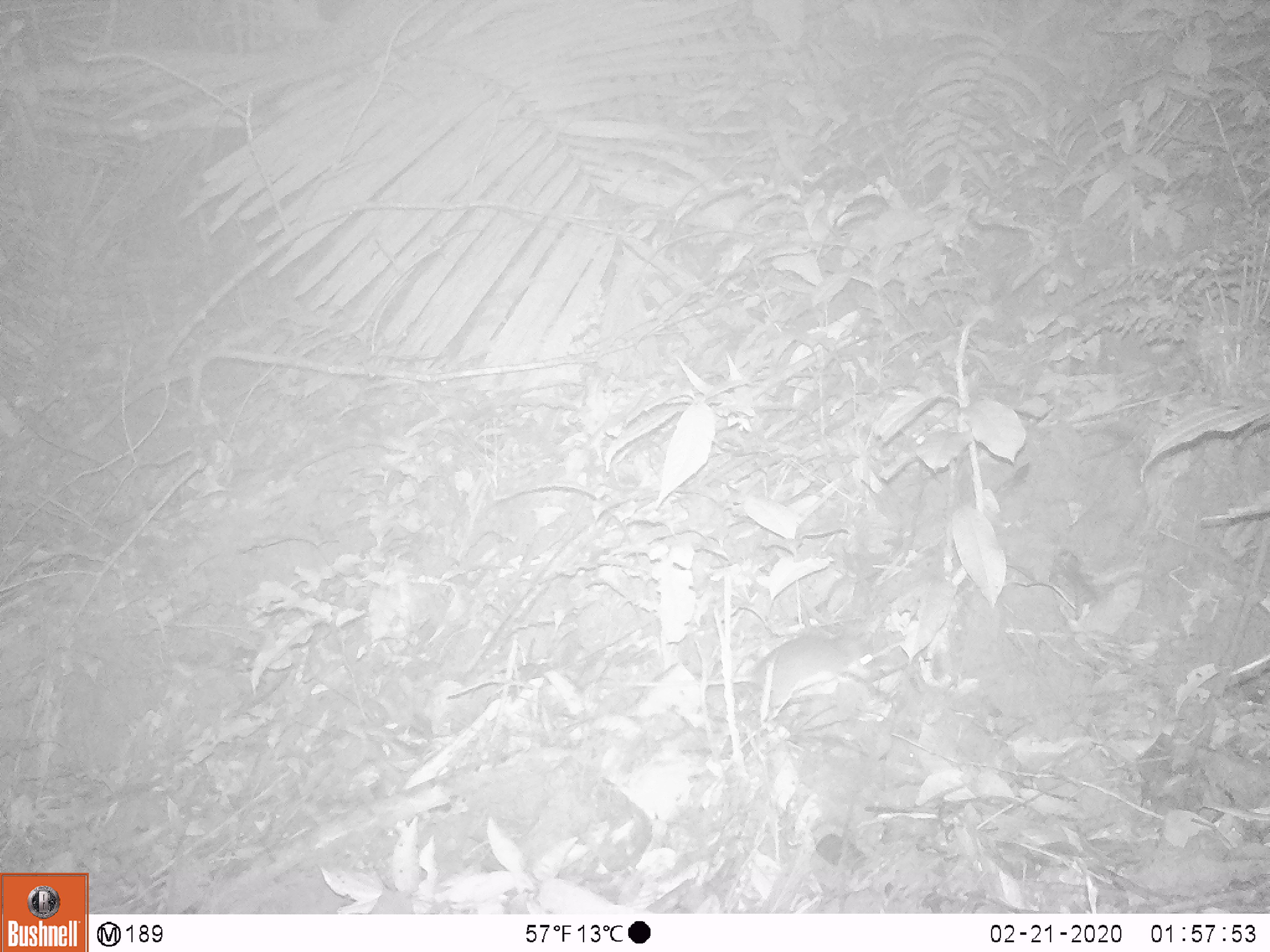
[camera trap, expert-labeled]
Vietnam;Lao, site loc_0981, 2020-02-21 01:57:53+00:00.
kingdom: Animalia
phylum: Chordata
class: Mammalia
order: Rodentia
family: Muridae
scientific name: Muridae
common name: old-world mice and rats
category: unidentified murid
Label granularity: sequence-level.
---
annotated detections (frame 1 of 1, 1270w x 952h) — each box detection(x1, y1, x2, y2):
unidentified murid: detection(624, 620, 876, 716)